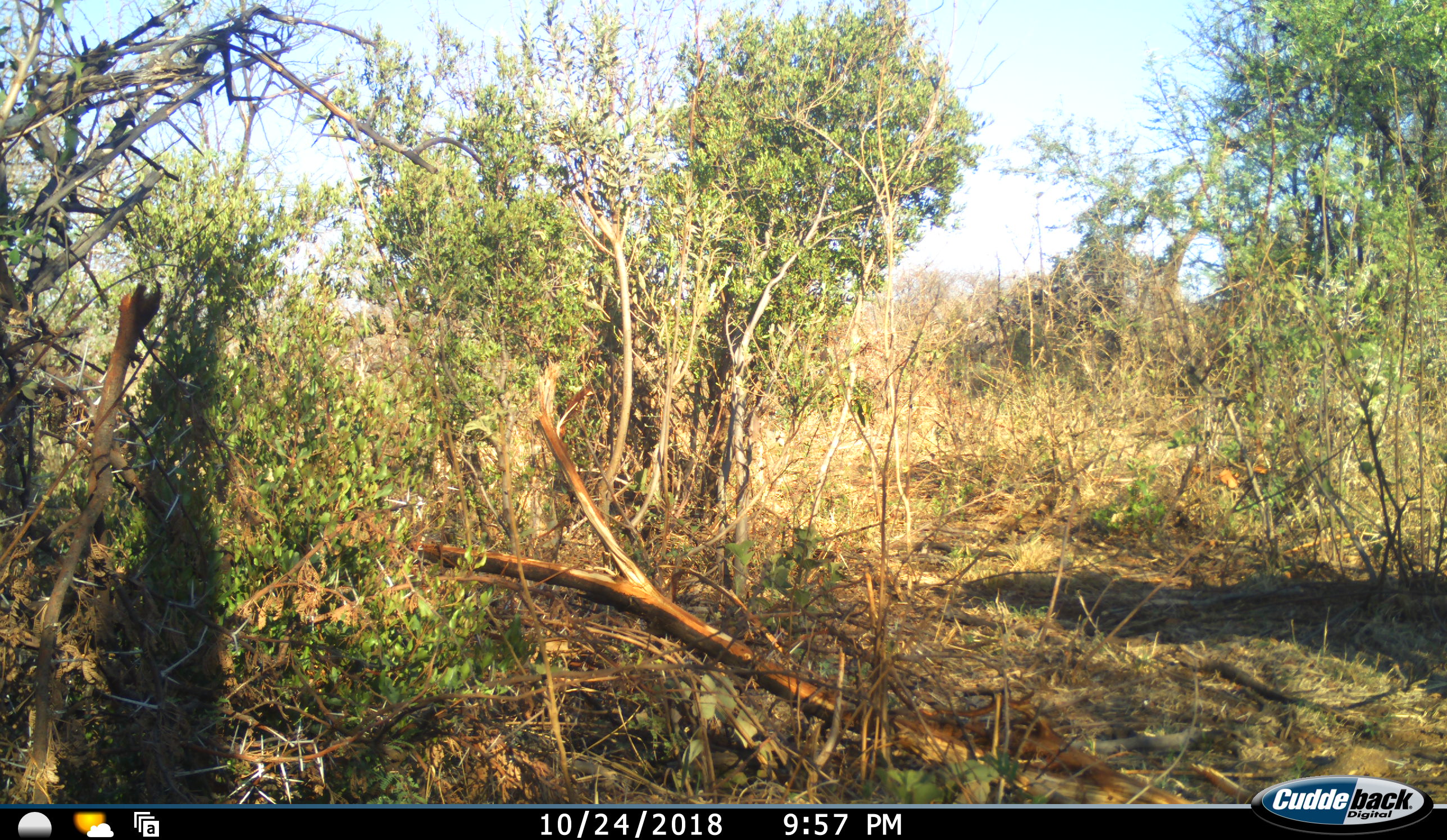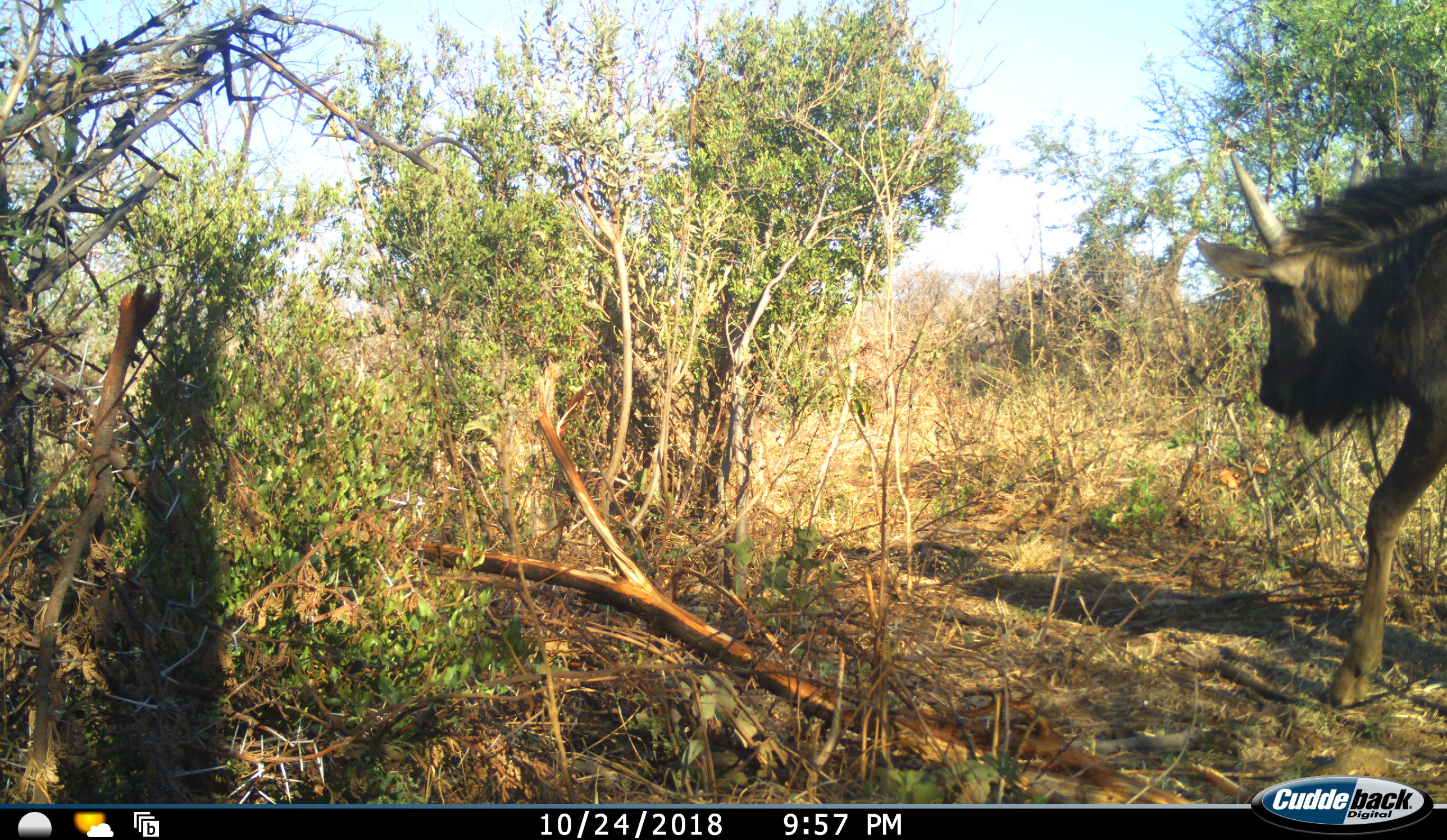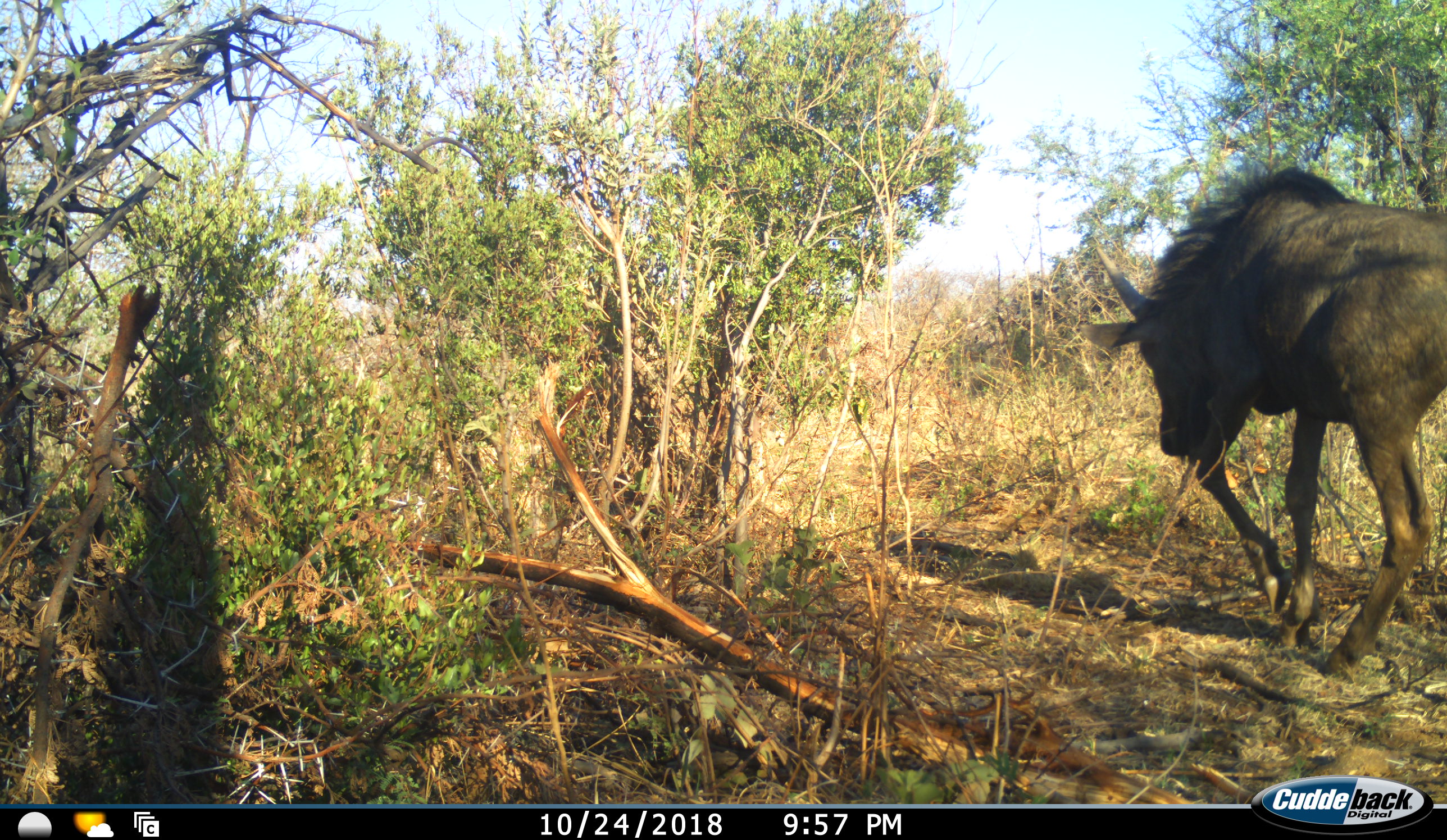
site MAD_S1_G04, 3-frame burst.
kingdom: Animalia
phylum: Chordata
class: Mammalia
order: Artiodactyla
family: Bovidae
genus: Connochaetes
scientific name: Connochaetes taurinus taurinus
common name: blue wildebeest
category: wildebeestblue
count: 1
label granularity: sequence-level